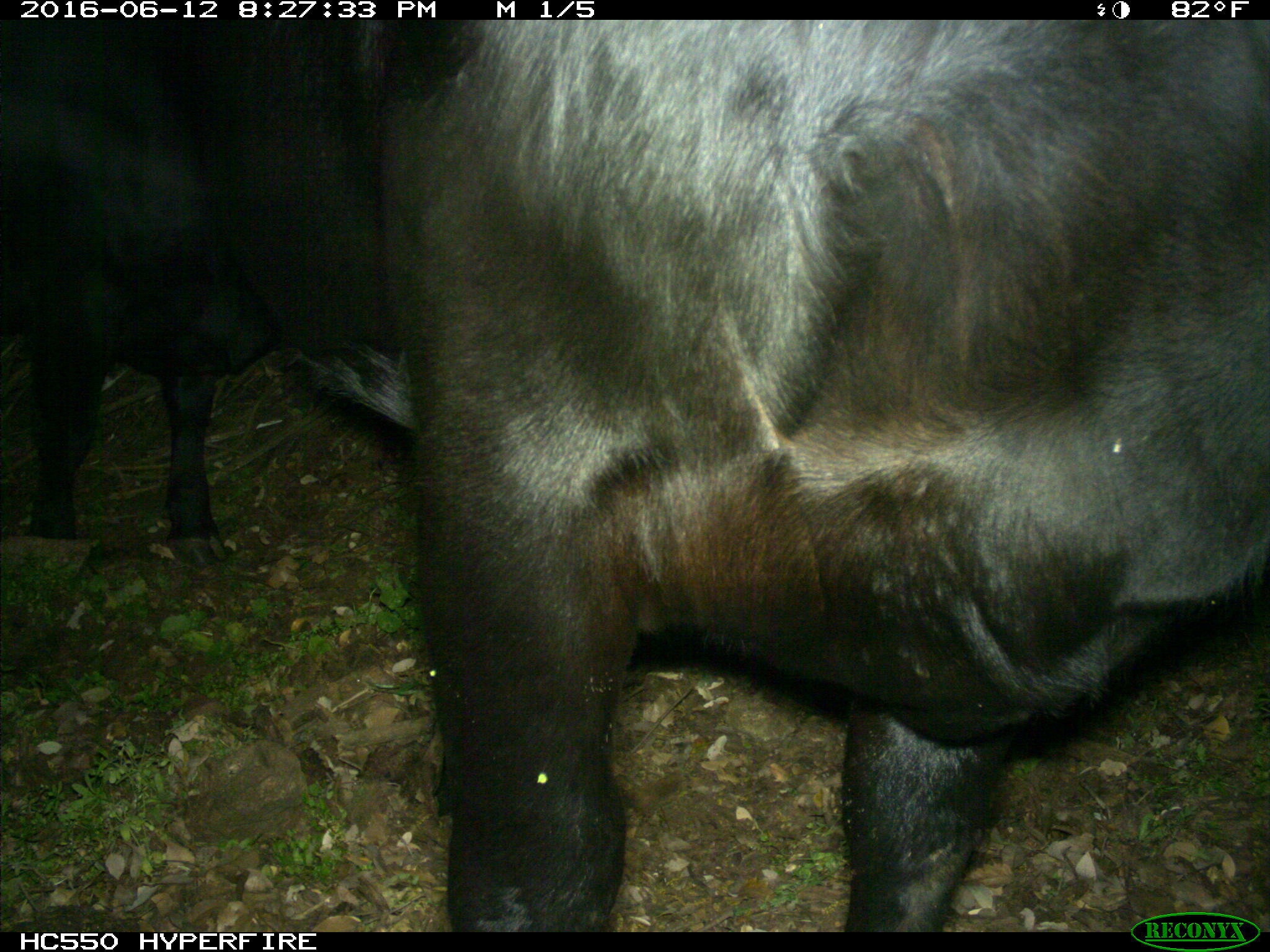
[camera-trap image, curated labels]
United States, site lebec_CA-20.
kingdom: Animalia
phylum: Chordata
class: Mammalia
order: Artiodactyla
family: Bovidae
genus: Bos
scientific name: Bos taurus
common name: domestic cow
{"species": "Bos taurus (domestic cow)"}